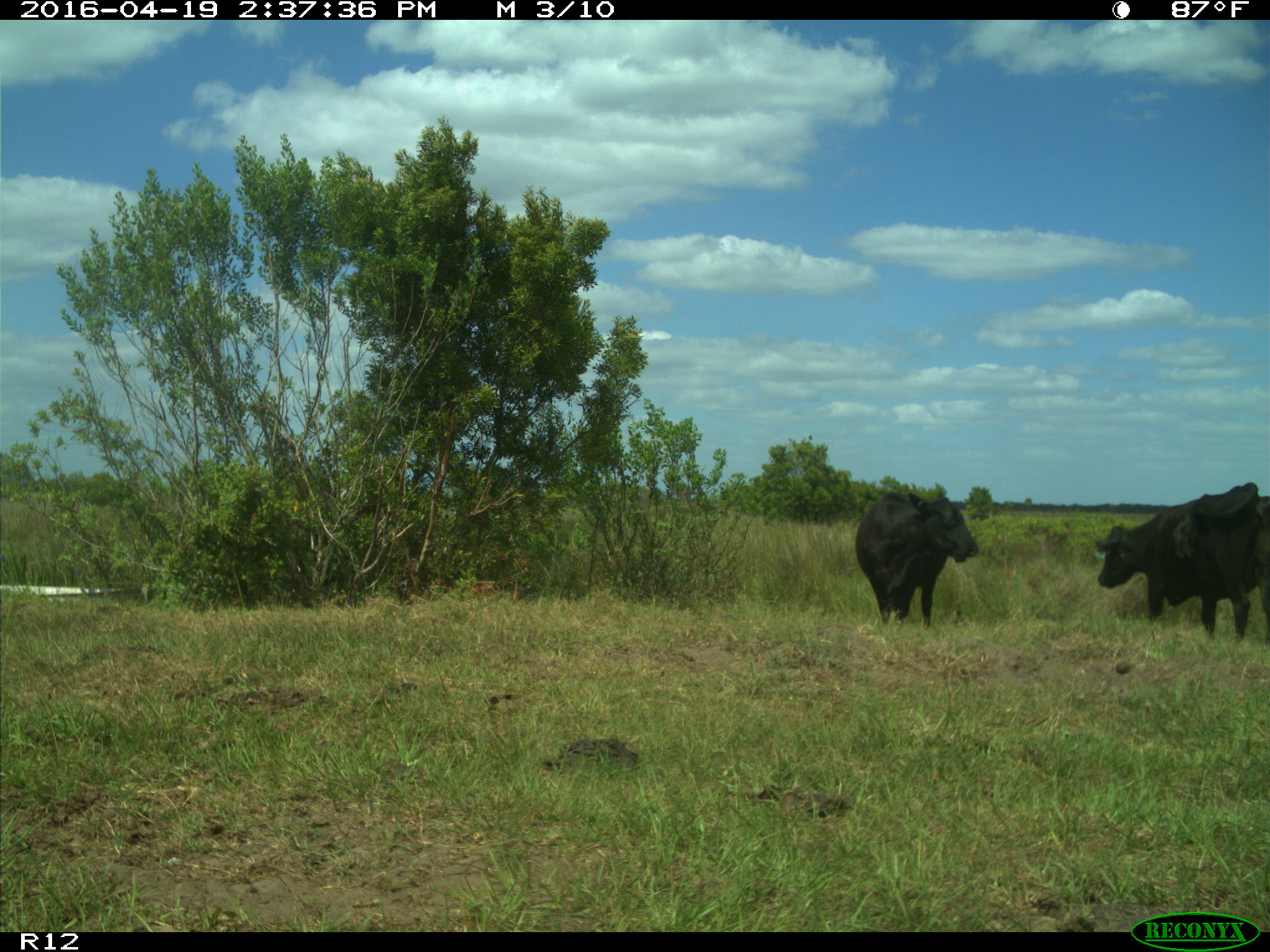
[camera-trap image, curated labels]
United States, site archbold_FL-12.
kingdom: Animalia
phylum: Chordata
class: Mammalia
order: Artiodactyla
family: Bovidae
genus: Bos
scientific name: Bos taurus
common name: domestic cow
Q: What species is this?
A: Bos taurus (domestic cow).